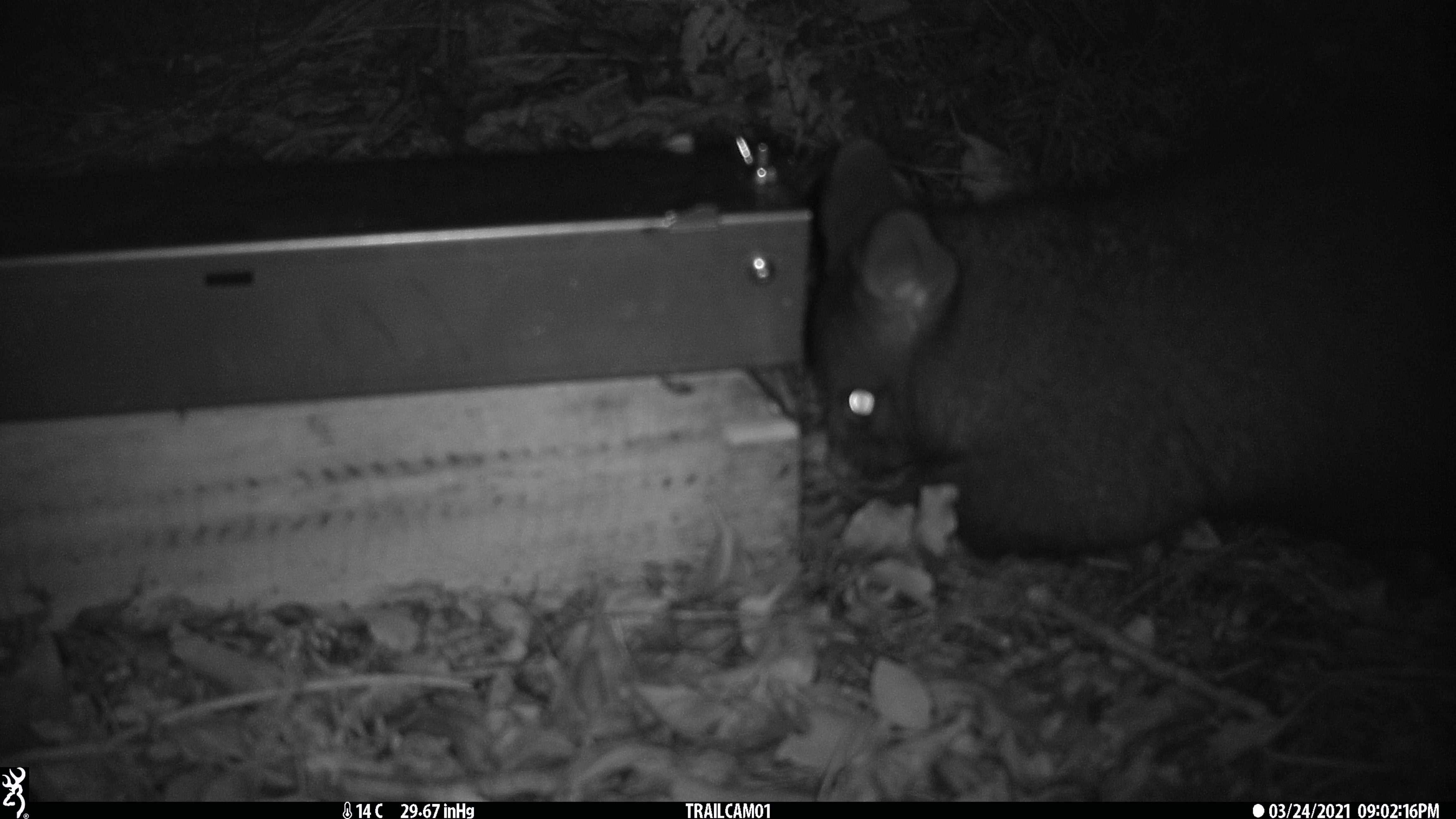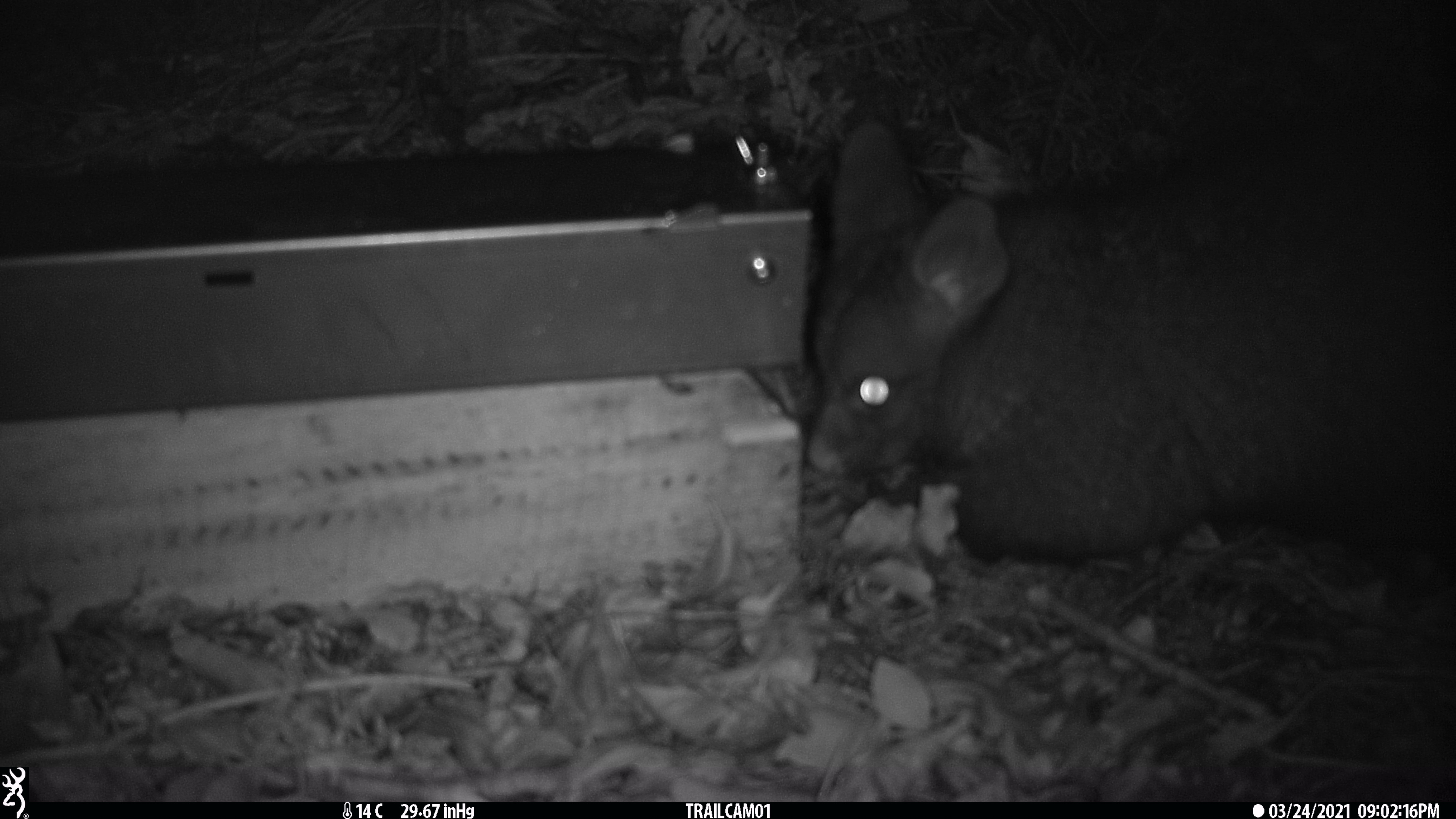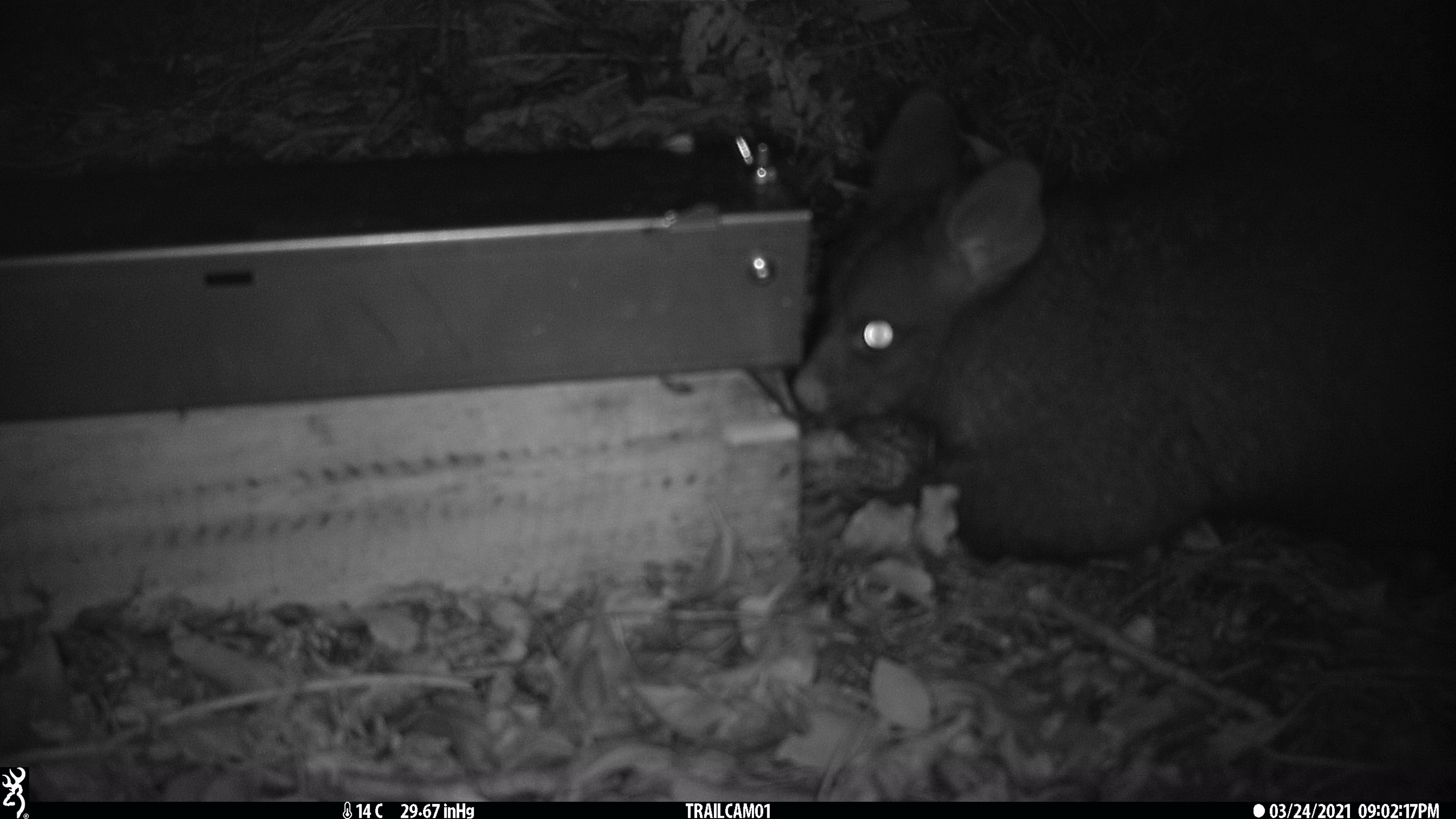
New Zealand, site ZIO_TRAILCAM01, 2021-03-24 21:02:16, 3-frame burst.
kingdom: Animalia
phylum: Chordata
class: Mammalia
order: Diprotodontia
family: Phalangeridae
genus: Trichosurus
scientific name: Trichosurus vulpecula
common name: common brushtail possum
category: possum